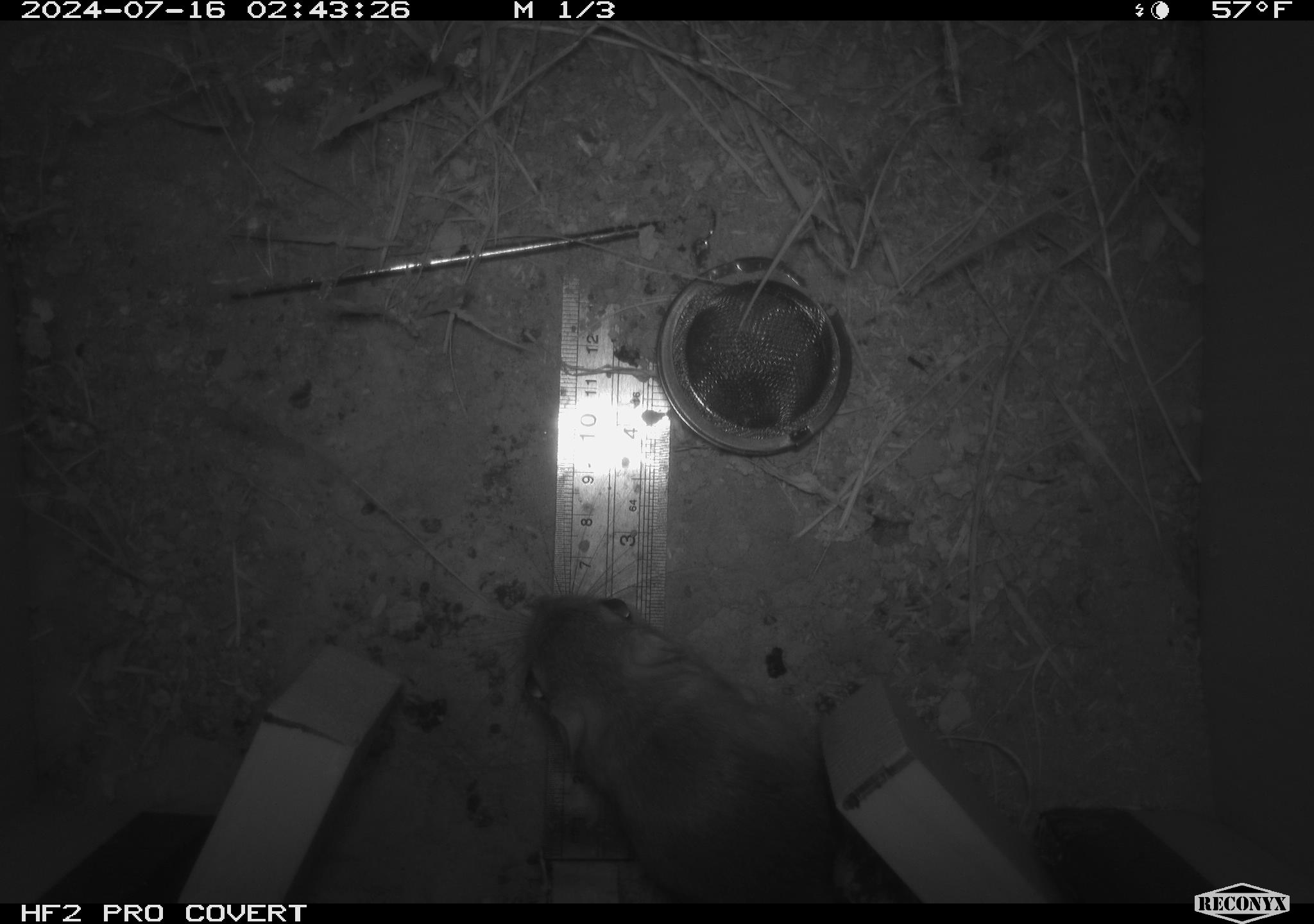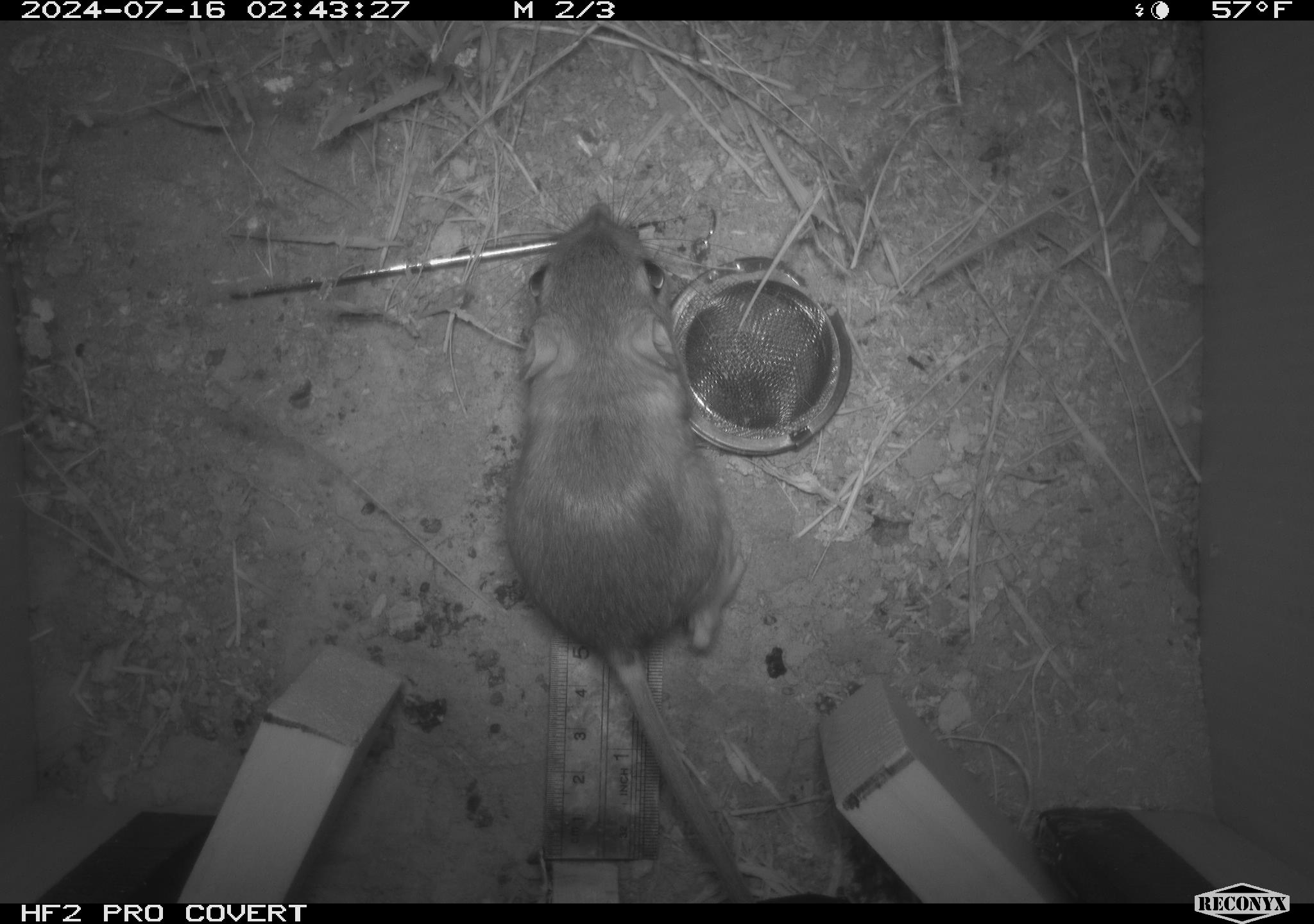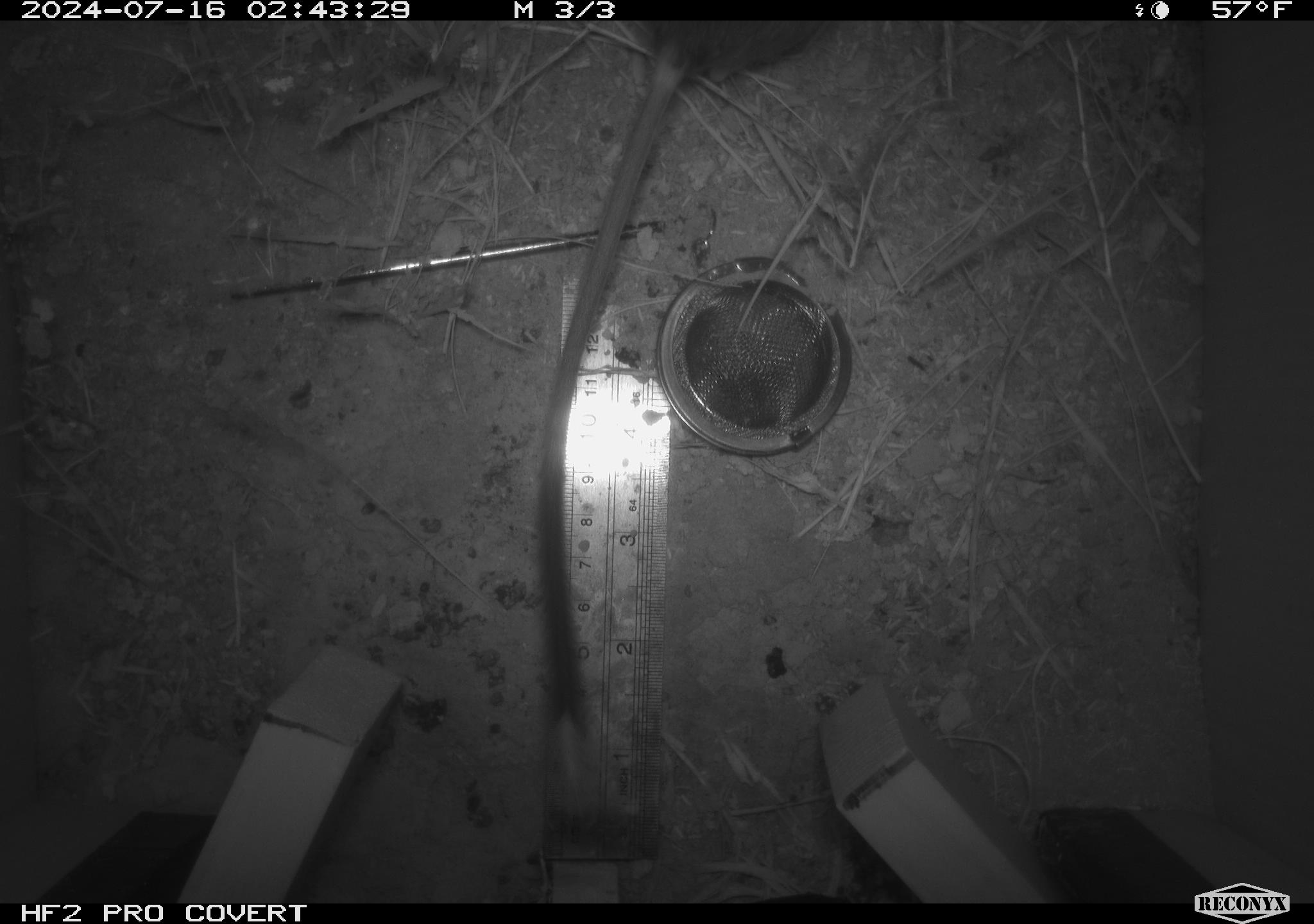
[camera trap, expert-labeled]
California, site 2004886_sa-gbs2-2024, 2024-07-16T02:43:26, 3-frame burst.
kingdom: Animalia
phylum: Chordata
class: Mammalia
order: Rodentia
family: Heteromyidae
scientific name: Heteromyidae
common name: kangaroo rats and pocket mice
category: heteromyidae family